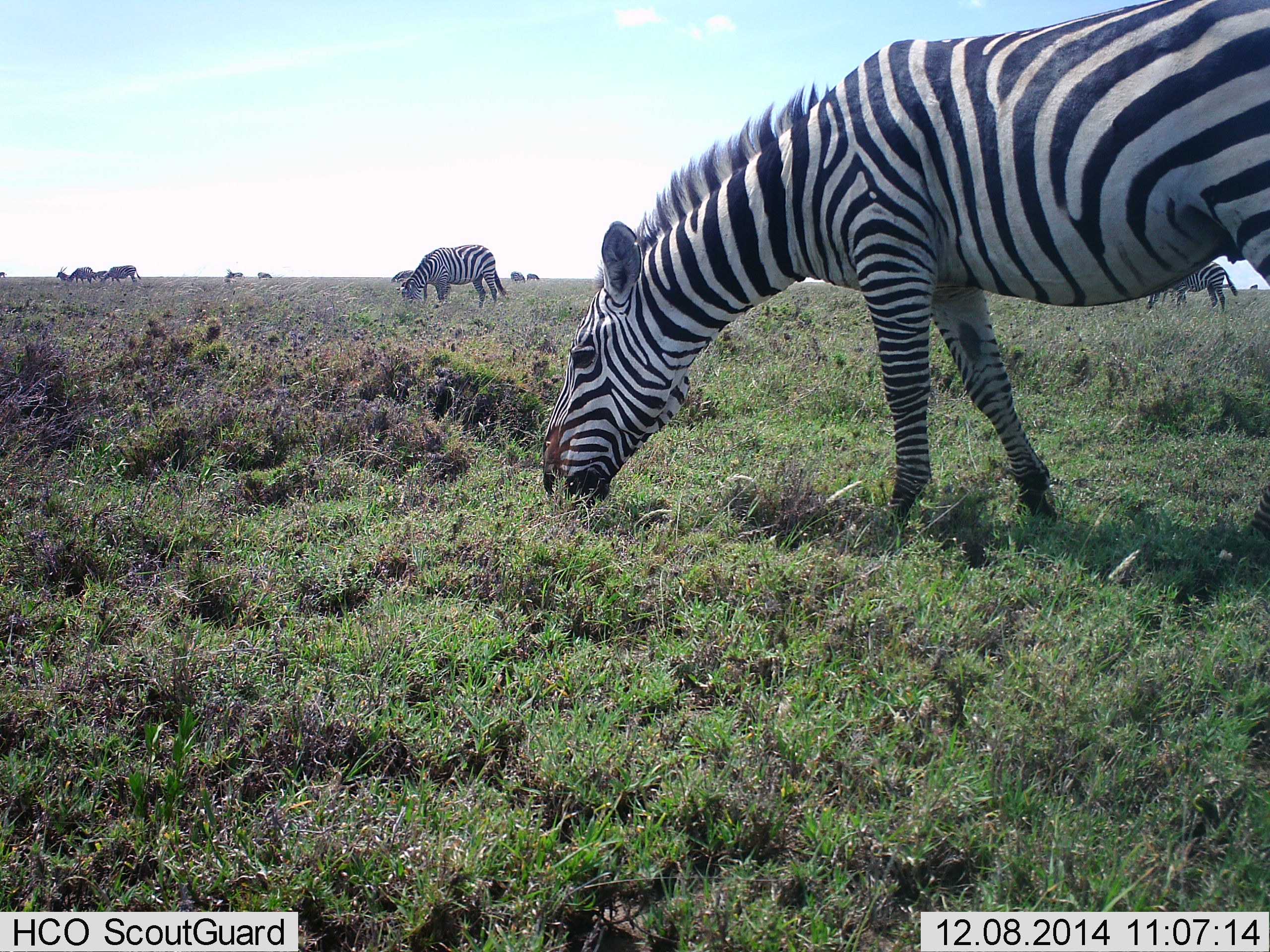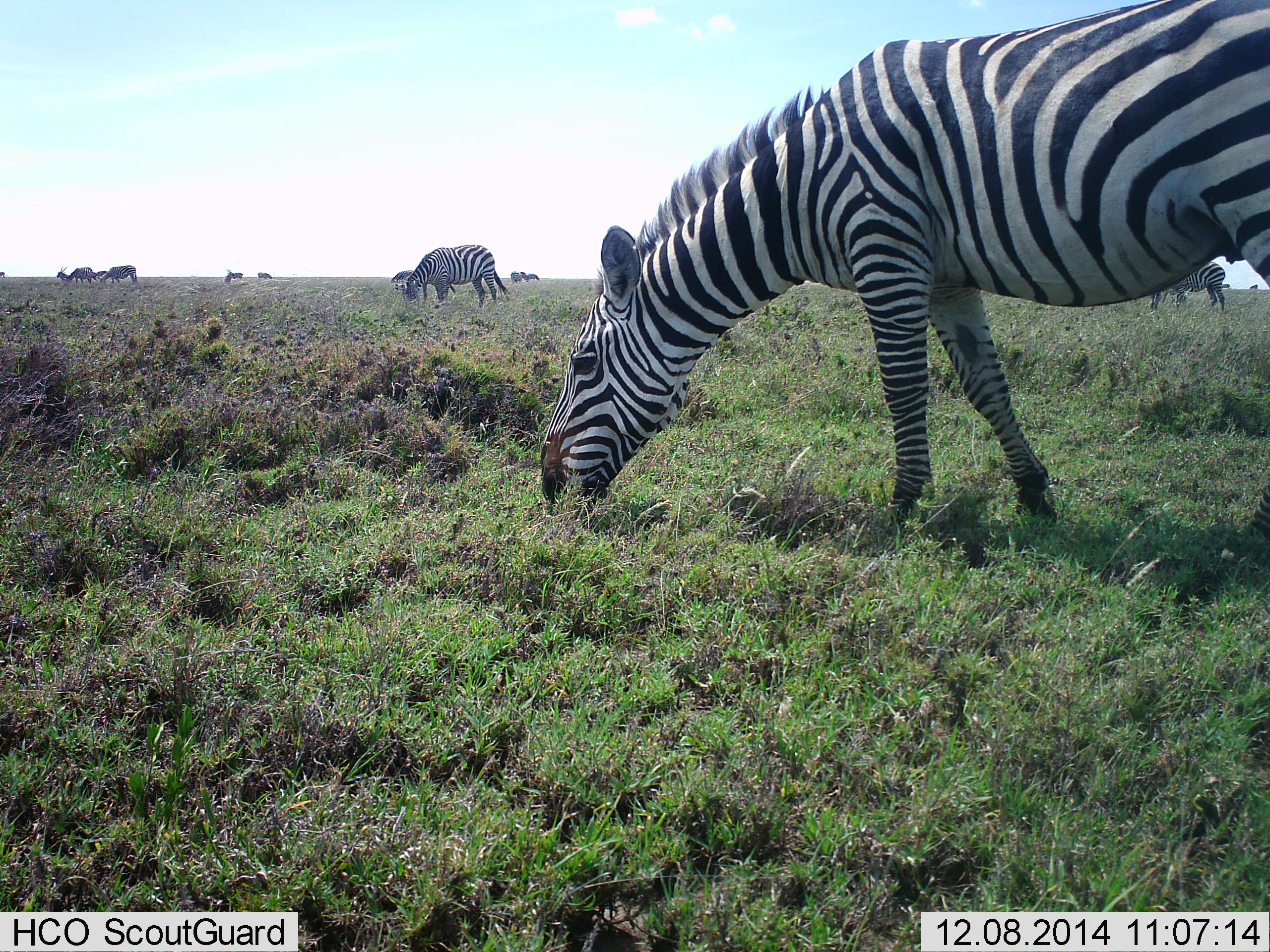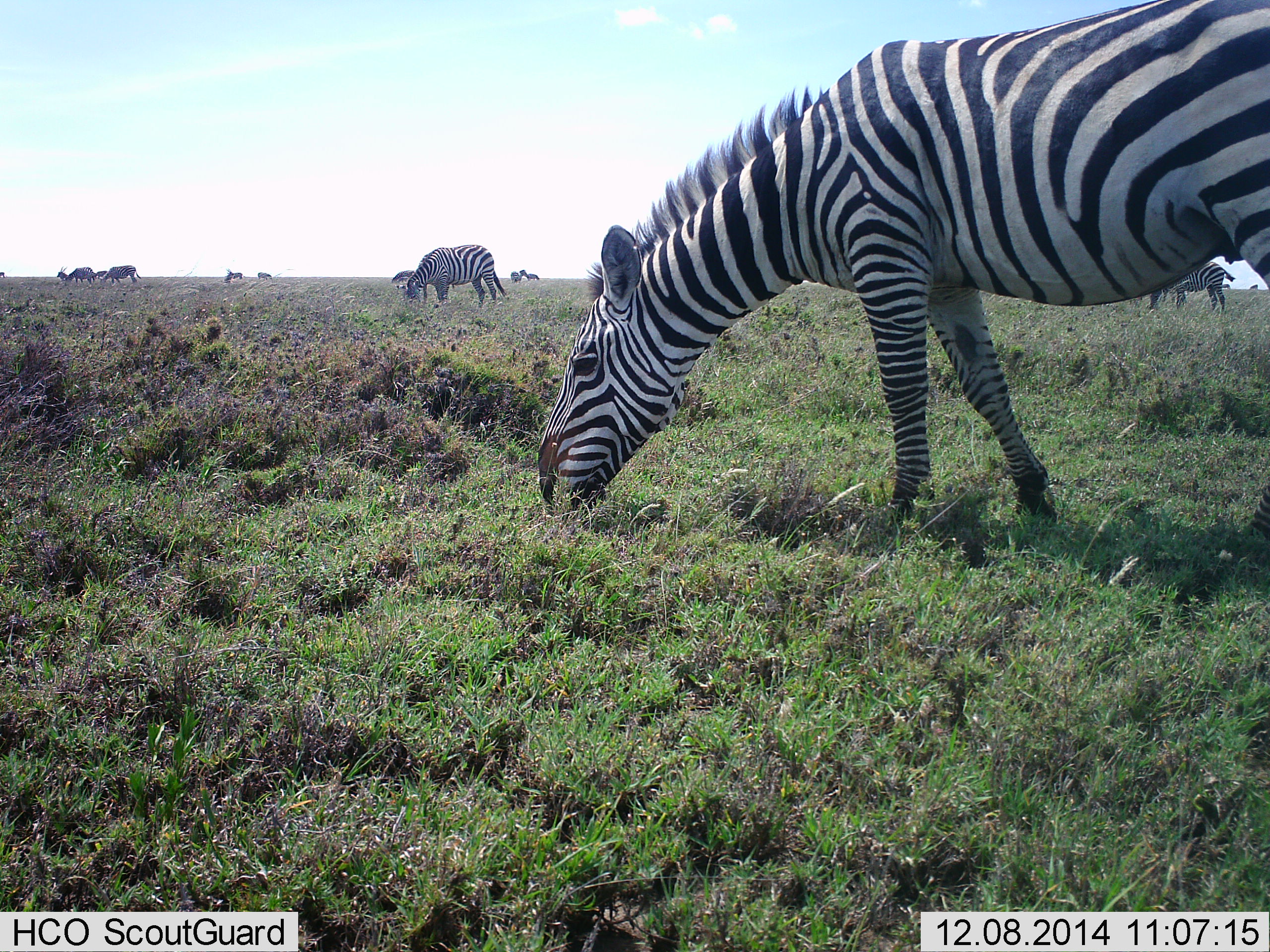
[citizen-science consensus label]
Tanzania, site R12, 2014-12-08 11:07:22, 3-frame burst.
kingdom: Animalia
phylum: Chordata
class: Mammalia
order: Perissodactyla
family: Equidae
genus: Equus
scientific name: Equus quagga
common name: plains zebra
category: zebra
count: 8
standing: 31%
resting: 0%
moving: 8%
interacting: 0%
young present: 0%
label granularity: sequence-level